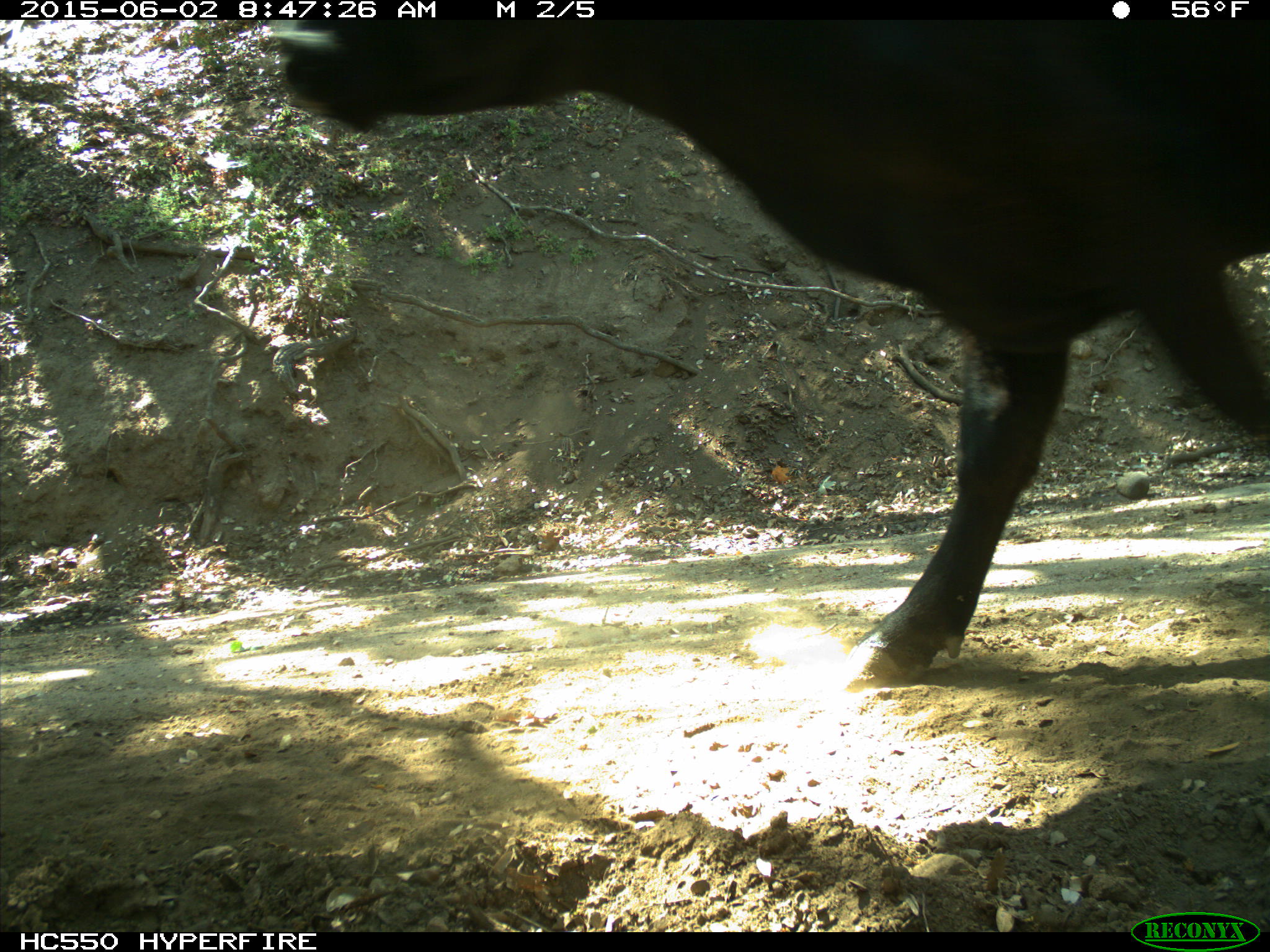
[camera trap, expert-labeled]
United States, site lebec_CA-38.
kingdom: Animalia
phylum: Chordata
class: Mammalia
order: Artiodactyla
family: Bovidae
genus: Bos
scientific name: Bos taurus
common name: domestic cow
Bos taurus (domestic cow).